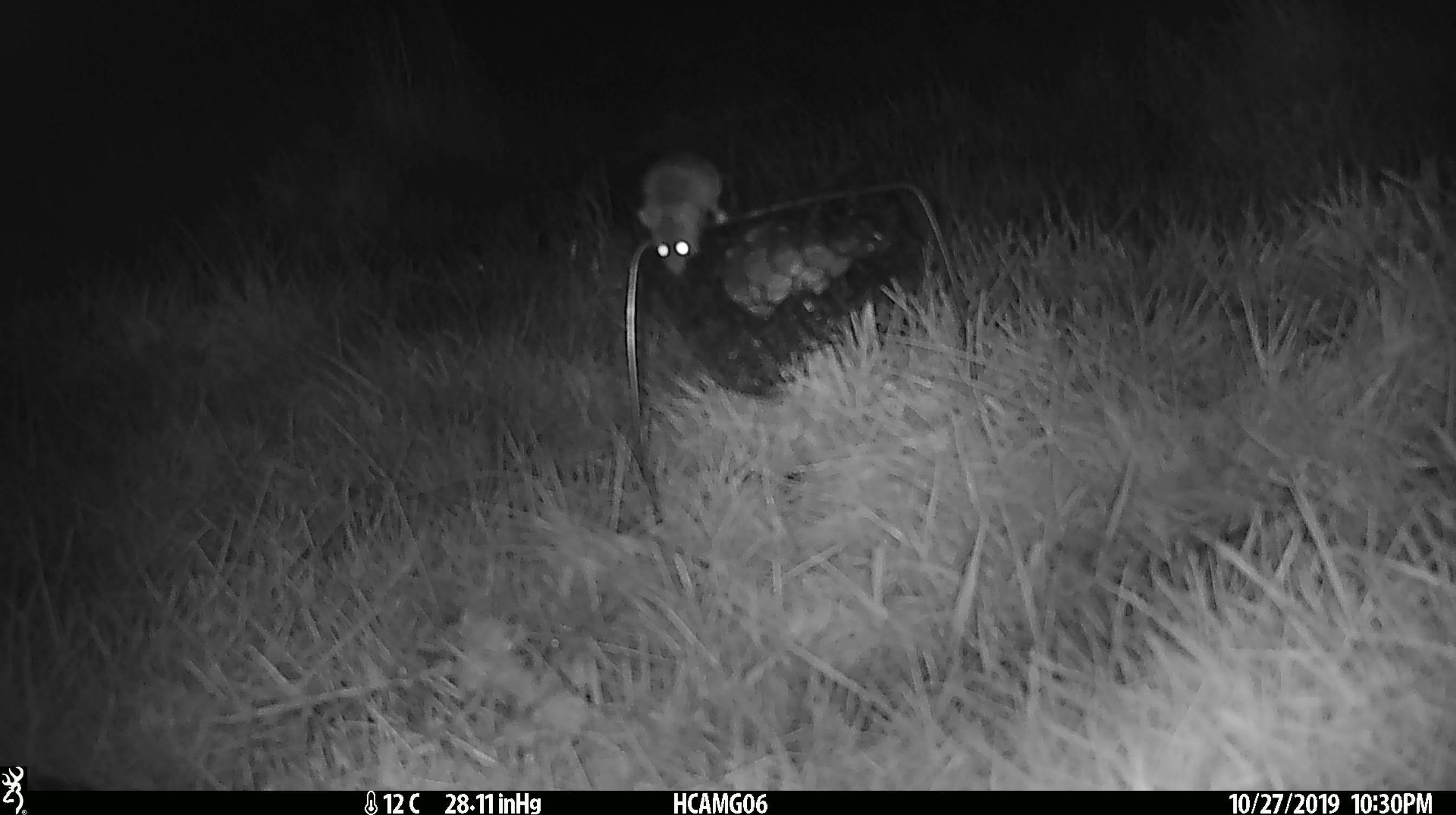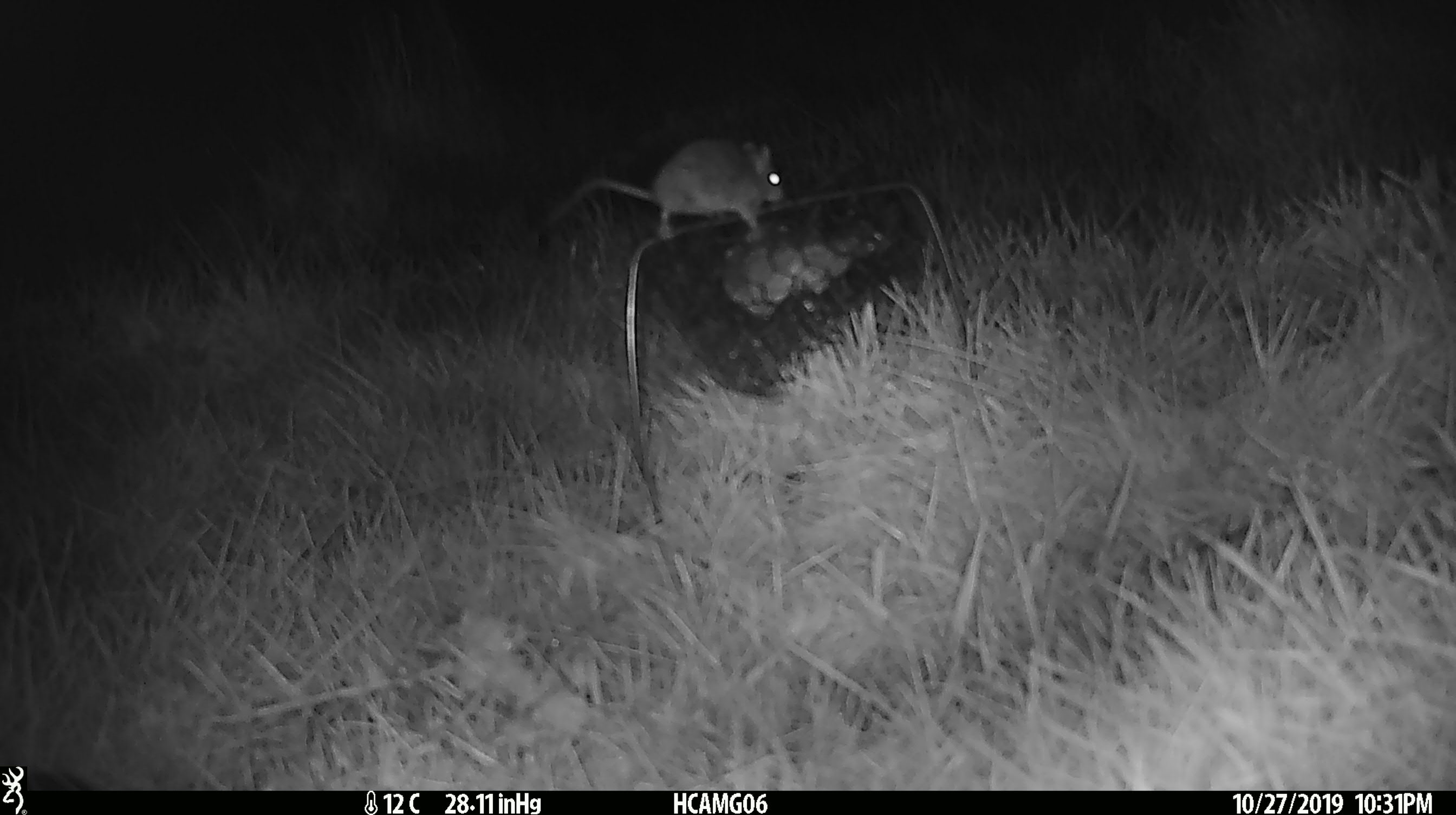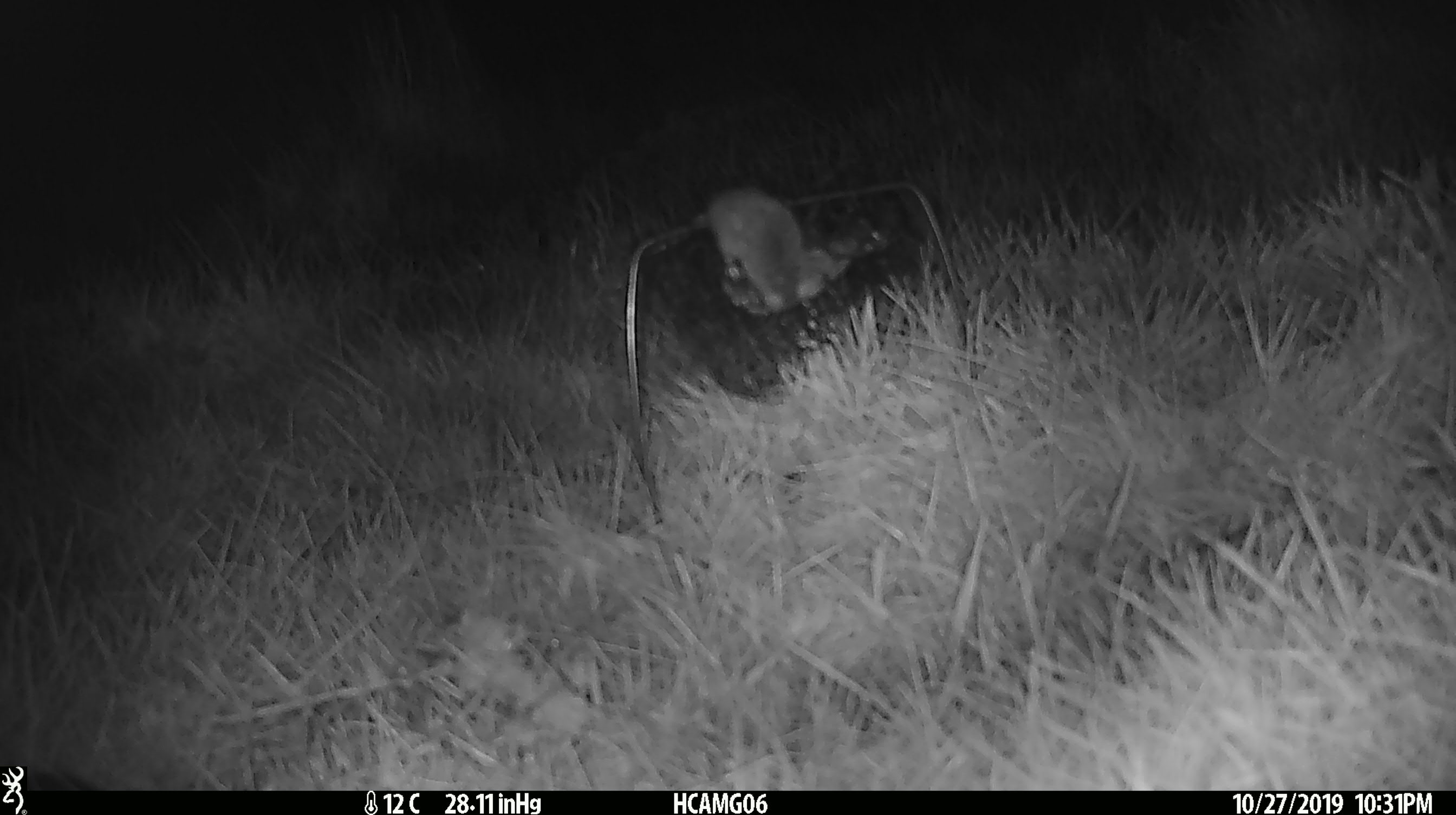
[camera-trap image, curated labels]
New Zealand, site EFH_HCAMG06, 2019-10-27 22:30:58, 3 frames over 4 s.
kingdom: Animalia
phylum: Chordata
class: Mammalia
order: Rodentia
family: Muridae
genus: Mus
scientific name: Mus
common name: mouse